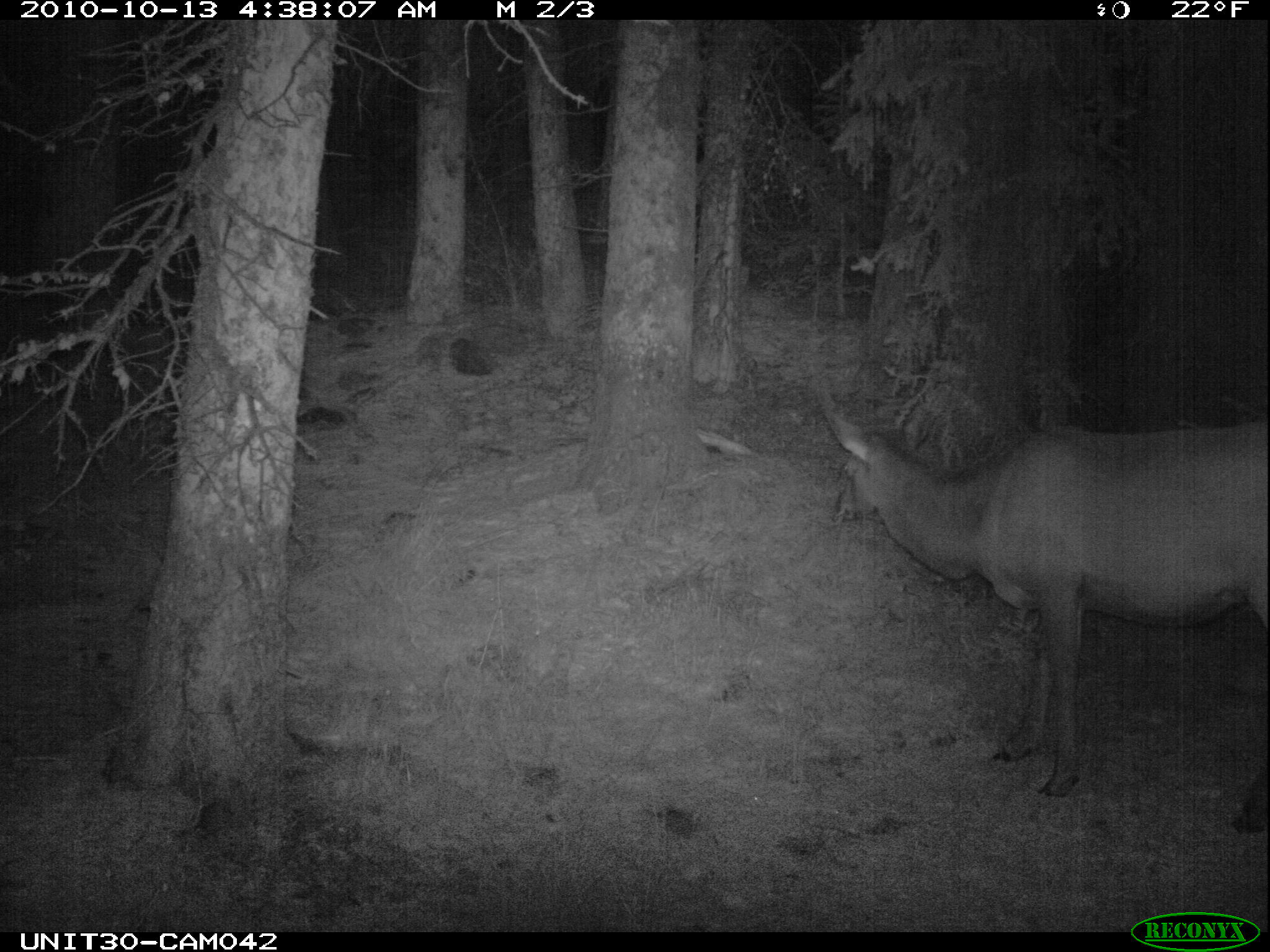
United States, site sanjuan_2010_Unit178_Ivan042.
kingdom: Animalia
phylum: Chordata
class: Mammalia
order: Artiodactyla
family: Cervidae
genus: Cervus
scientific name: Cervus elaphus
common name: red deer